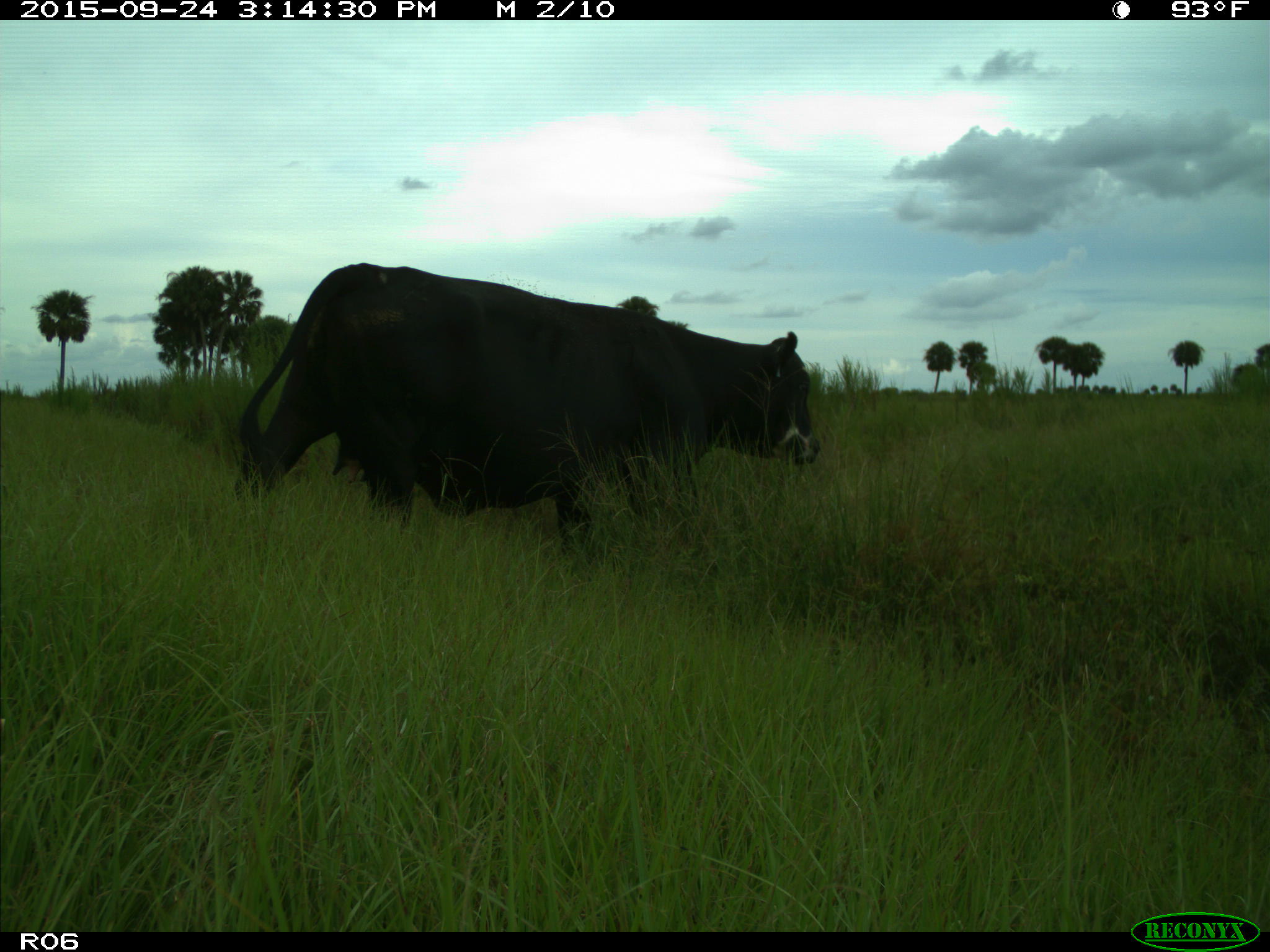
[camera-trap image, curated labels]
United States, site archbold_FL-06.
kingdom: Animalia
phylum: Chordata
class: Mammalia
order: Artiodactyla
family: Bovidae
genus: Bos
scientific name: Bos taurus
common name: domestic cow